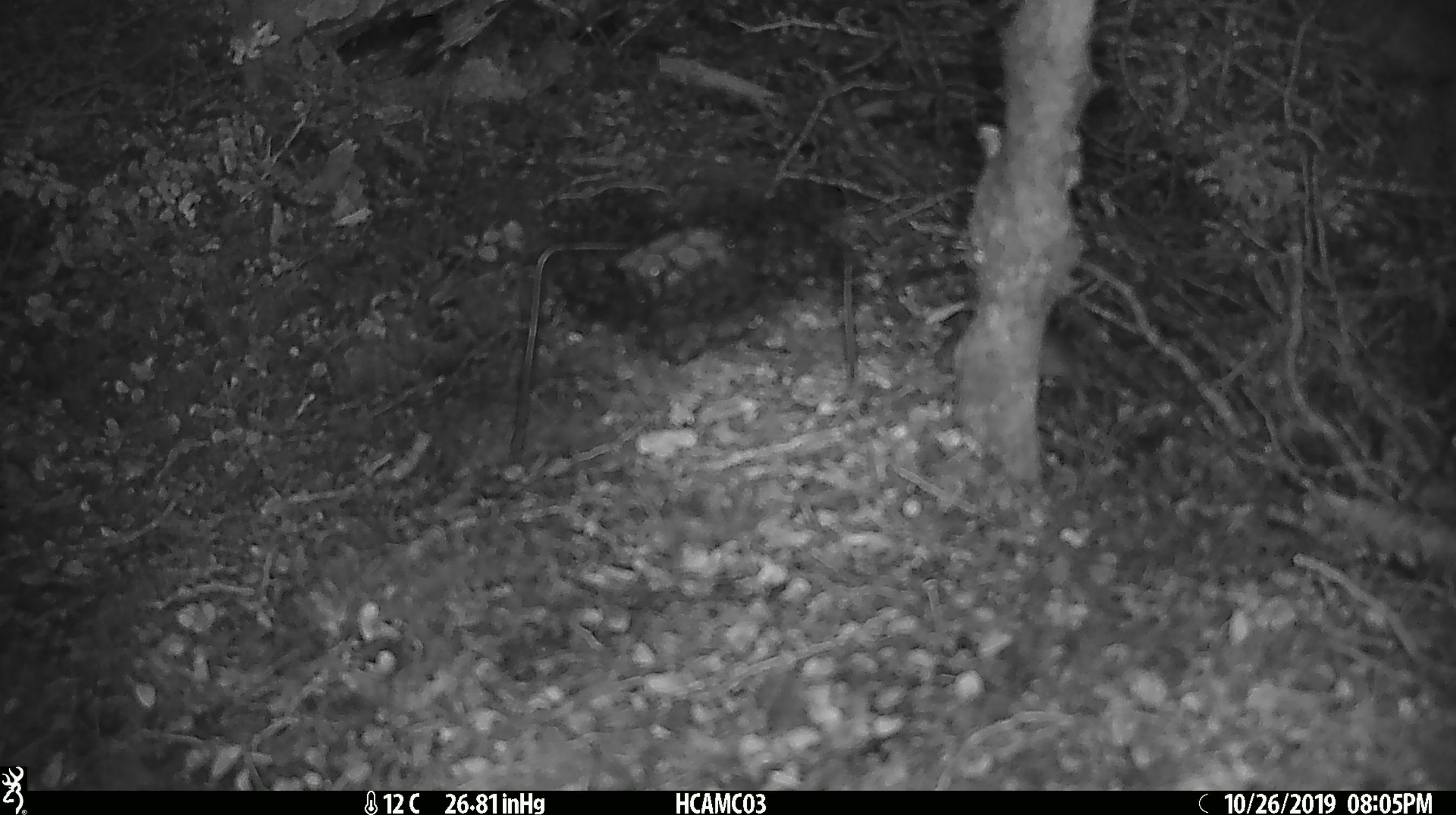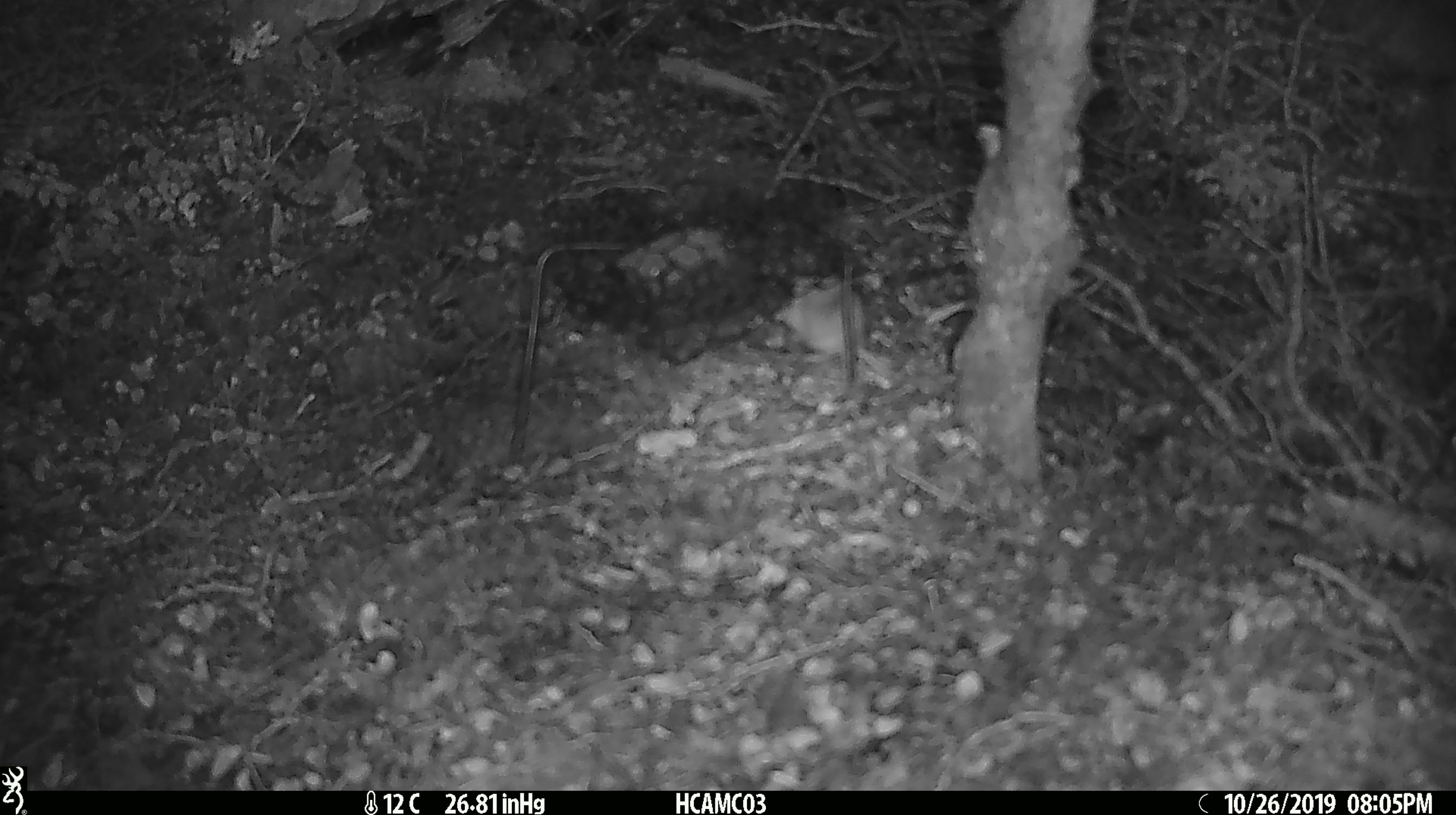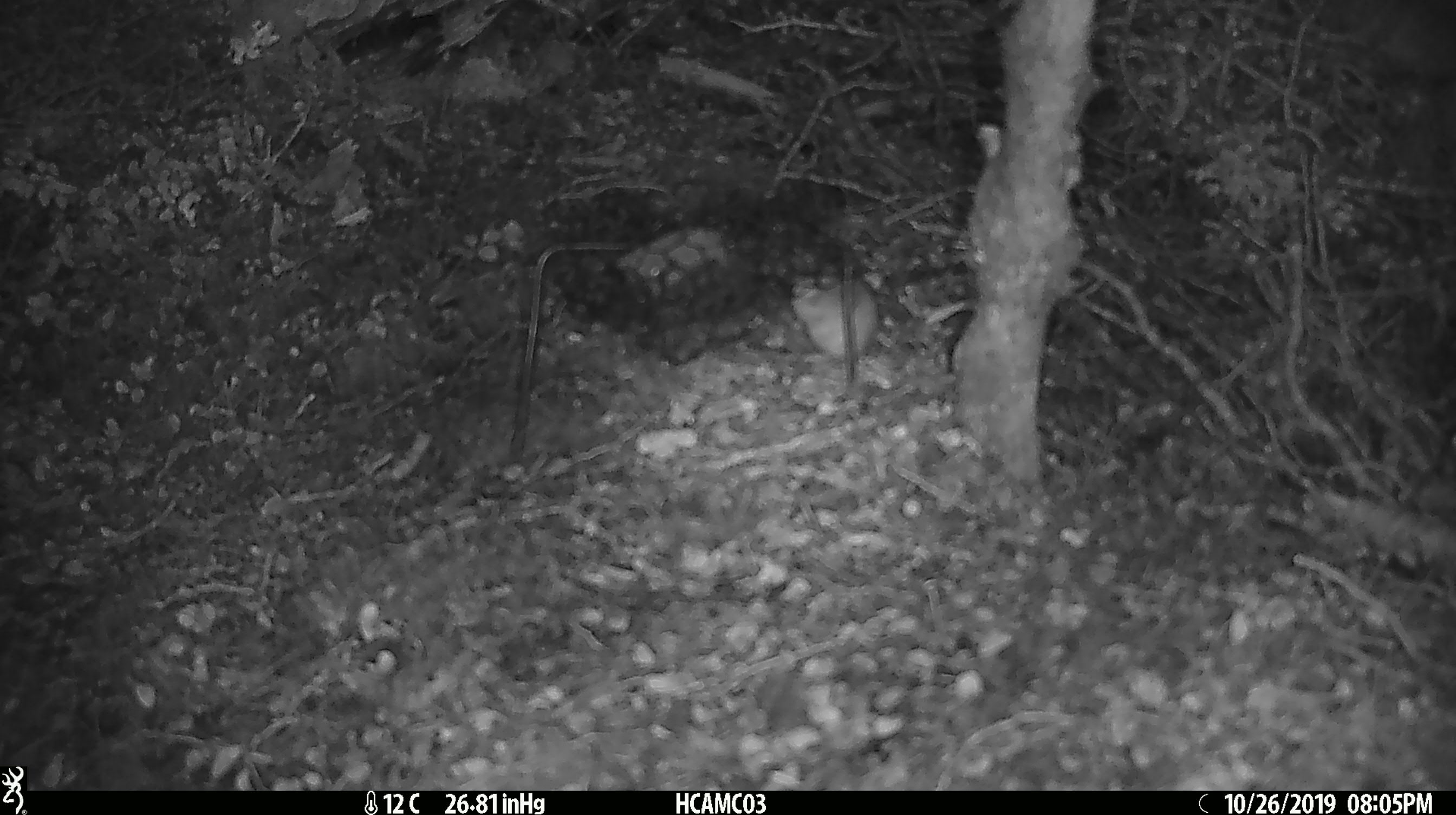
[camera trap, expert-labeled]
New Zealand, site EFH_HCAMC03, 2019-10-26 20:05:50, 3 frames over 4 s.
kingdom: Animalia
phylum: Chordata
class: Mammalia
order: Rodentia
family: Muridae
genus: Mus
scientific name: Mus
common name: mouse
Mouse (Mus).